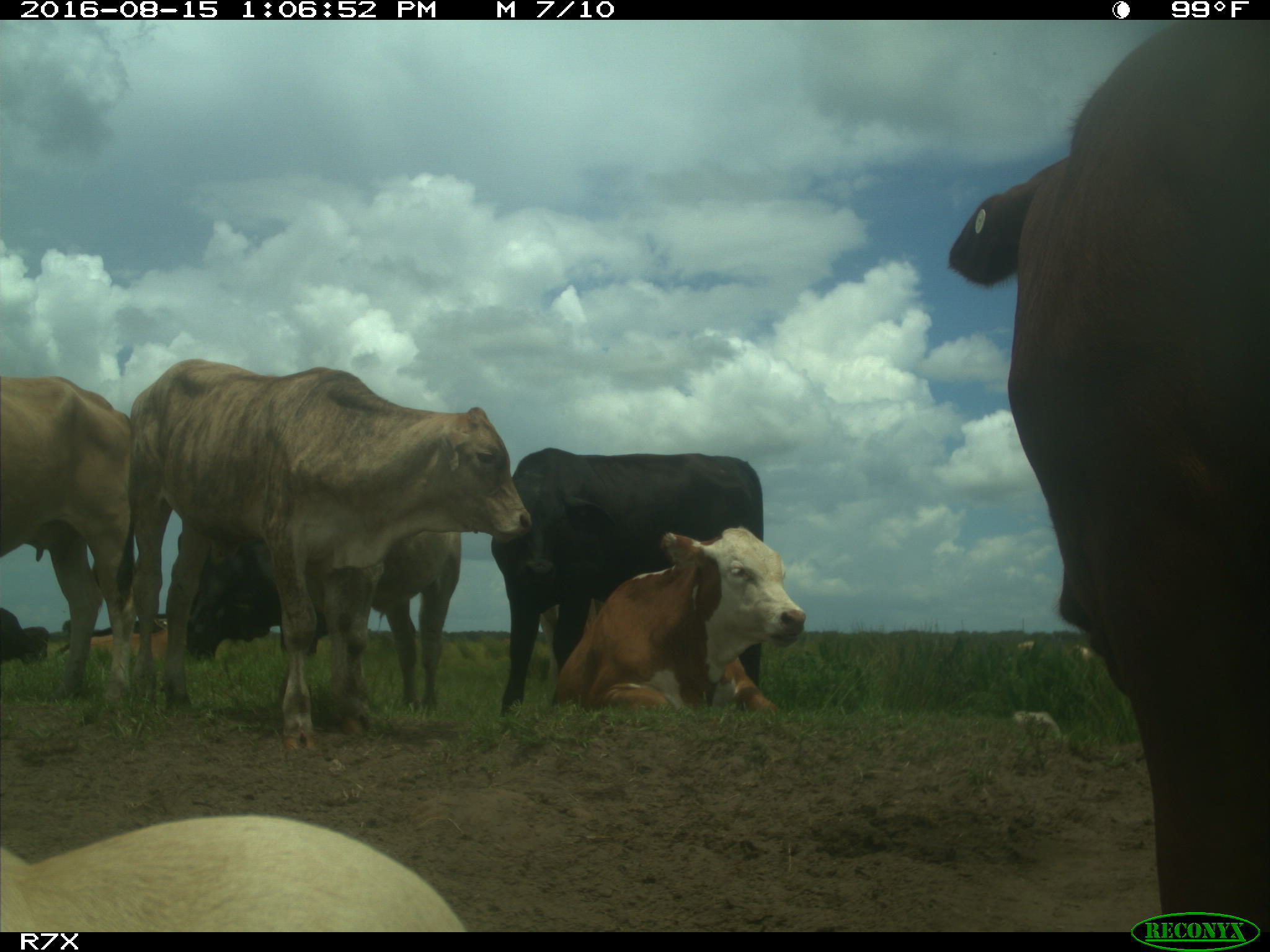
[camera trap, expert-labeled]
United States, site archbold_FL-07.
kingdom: Animalia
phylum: Chordata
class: Mammalia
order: Artiodactyla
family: Bovidae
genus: Bos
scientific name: Bos taurus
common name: domestic cow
Bos taurus (domestic cow).